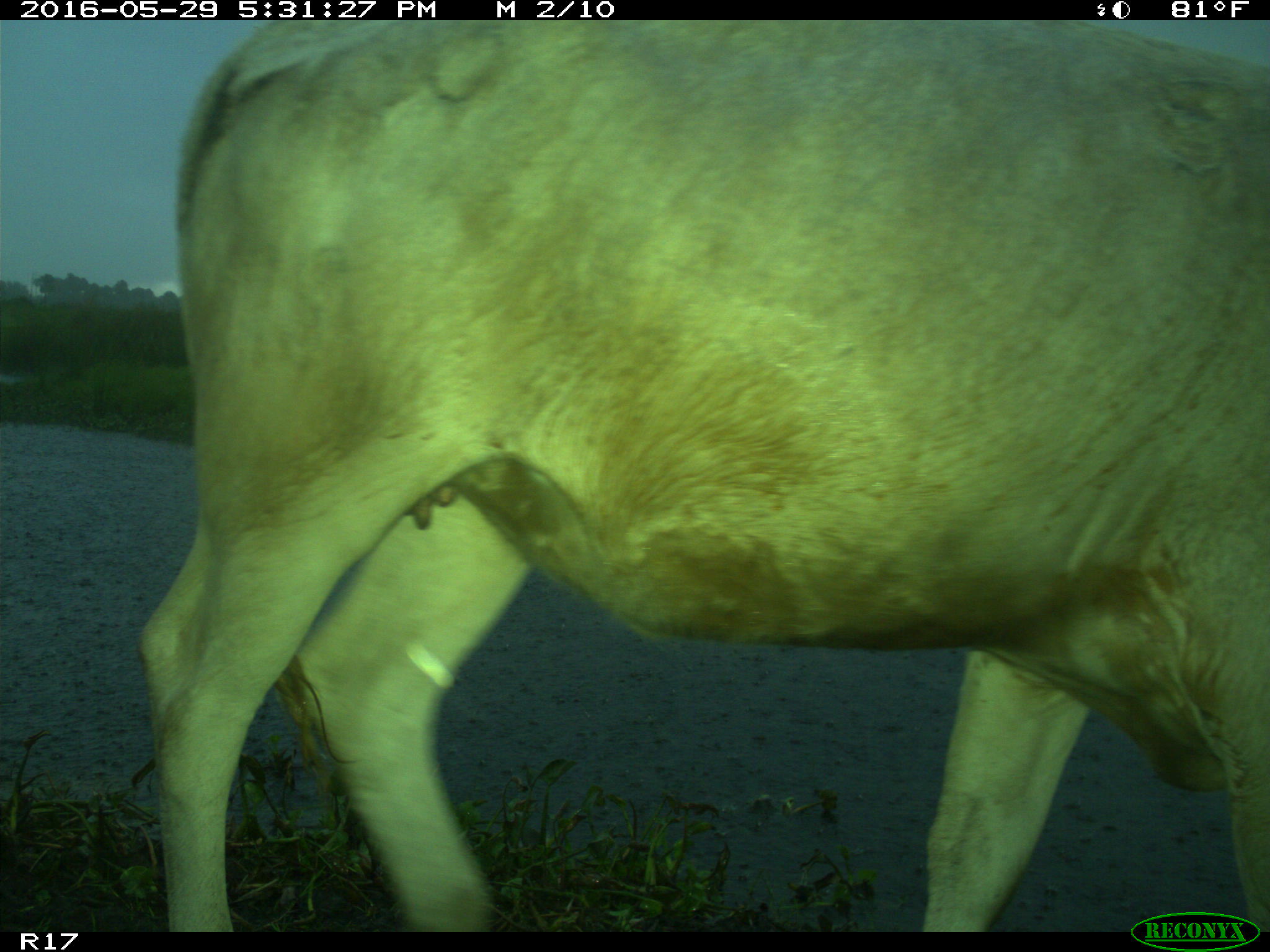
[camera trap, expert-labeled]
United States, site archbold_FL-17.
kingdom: Animalia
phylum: Chordata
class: Mammalia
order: Artiodactyla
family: Bovidae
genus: Bos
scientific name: Bos taurus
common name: domestic cow